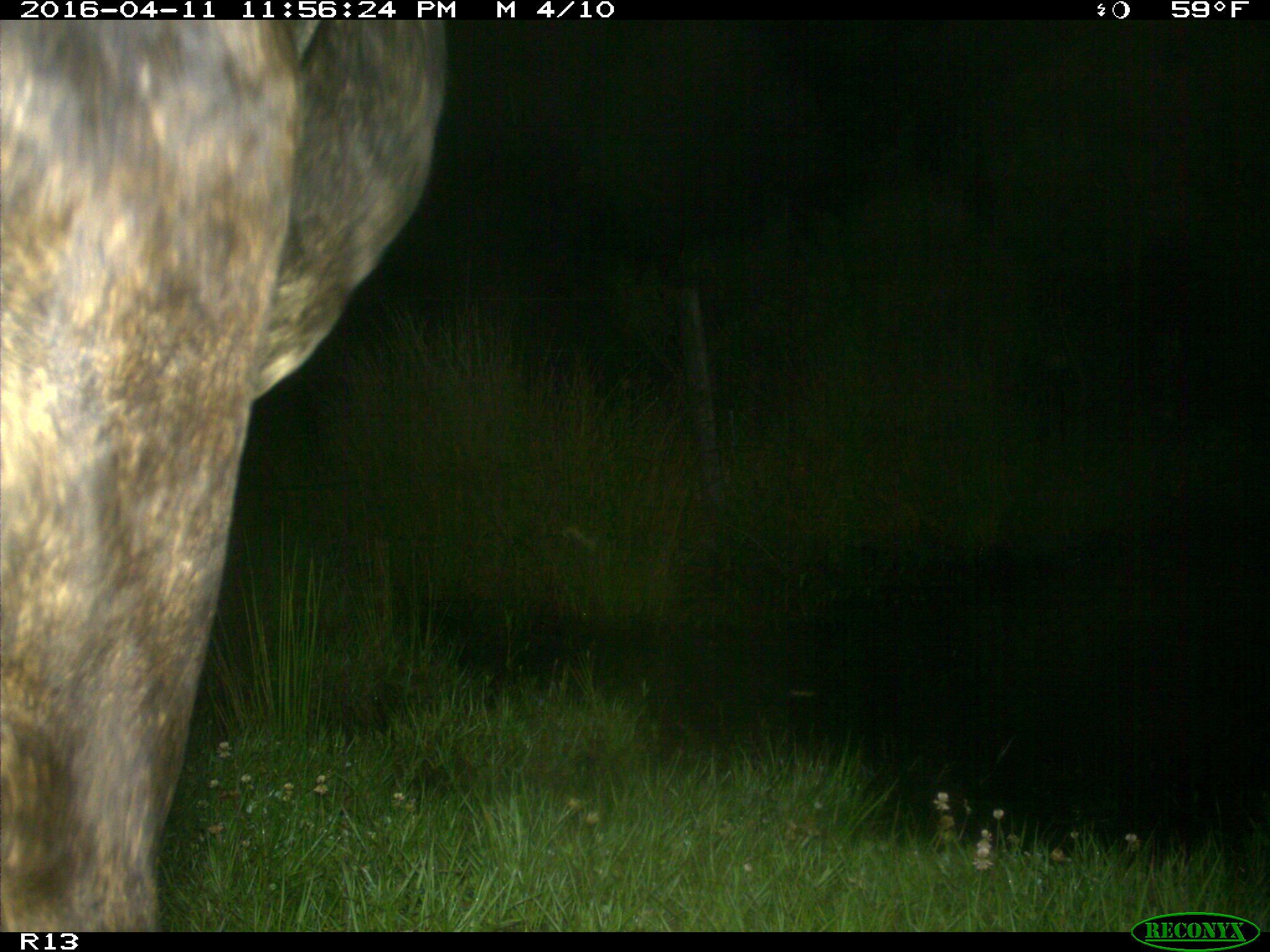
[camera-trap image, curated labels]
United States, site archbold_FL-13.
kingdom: Animalia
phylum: Chordata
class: Mammalia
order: Artiodactyla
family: Bovidae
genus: Bos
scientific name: Bos taurus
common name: domestic cow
Bos taurus (domestic cow).